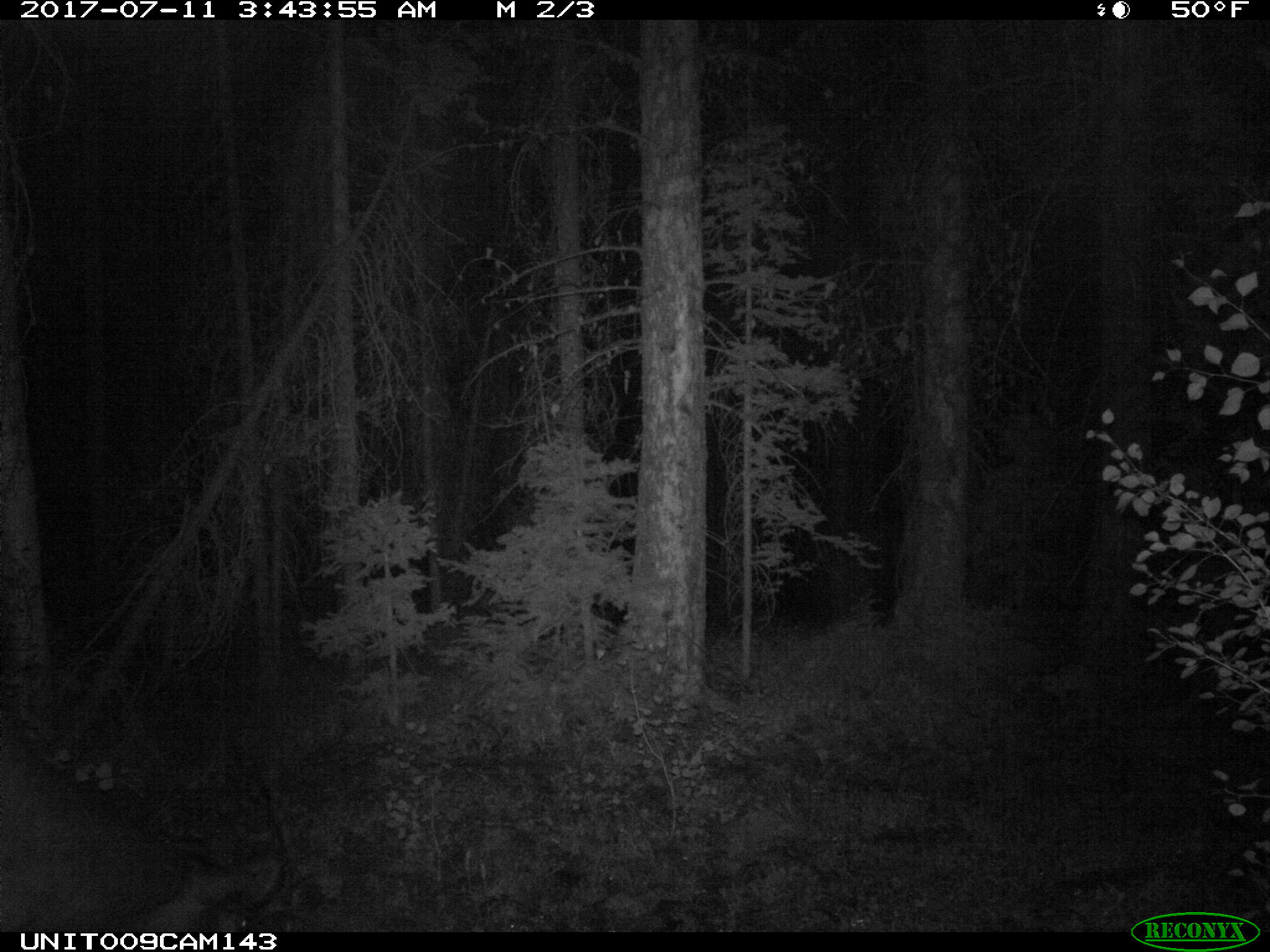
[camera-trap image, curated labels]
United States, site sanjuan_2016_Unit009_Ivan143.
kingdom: Animalia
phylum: Chordata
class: Mammalia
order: Artiodactyla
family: Bovidae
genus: Bos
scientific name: Bos taurus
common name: domestic cow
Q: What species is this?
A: Bos taurus (domestic cow).